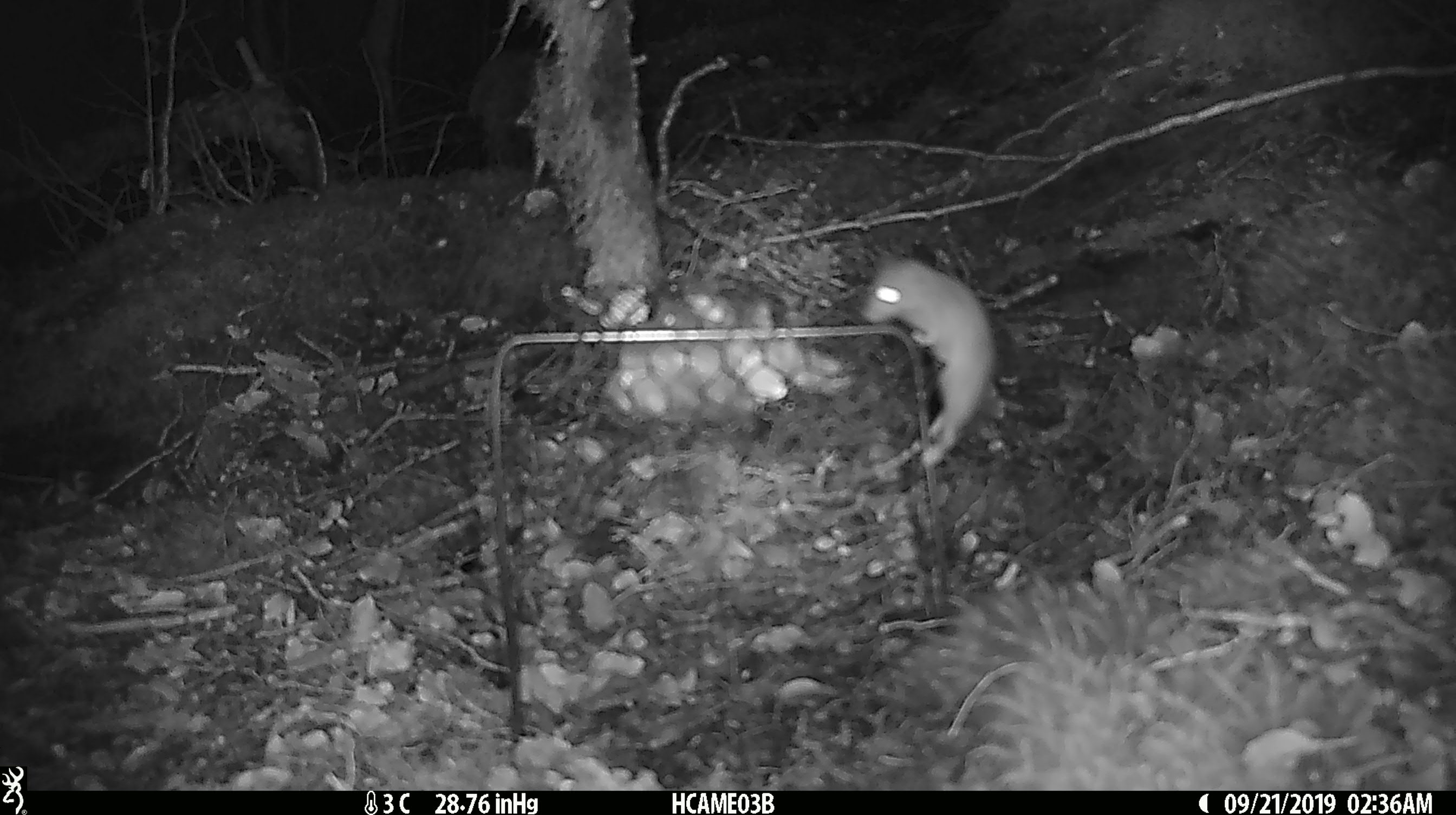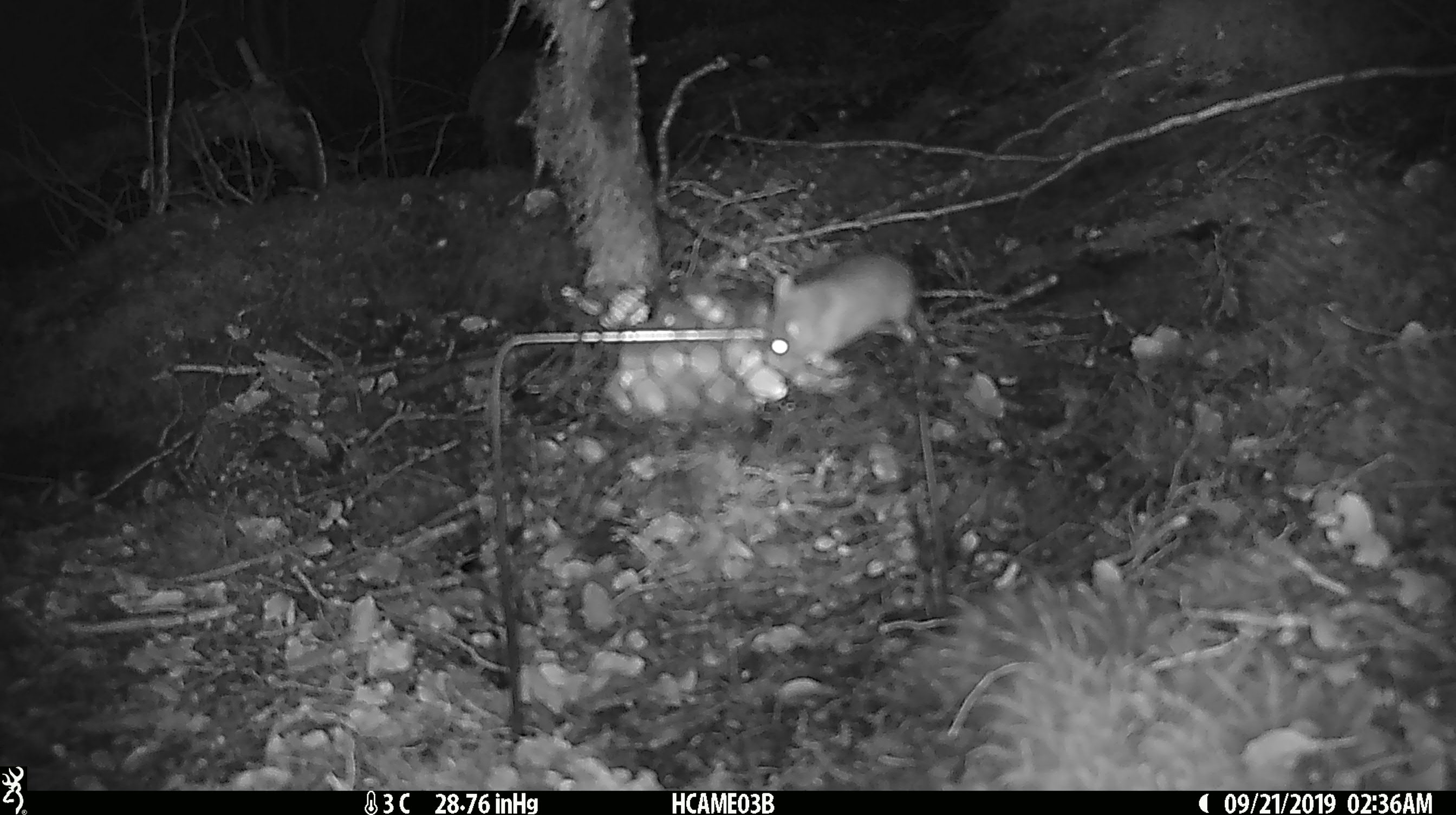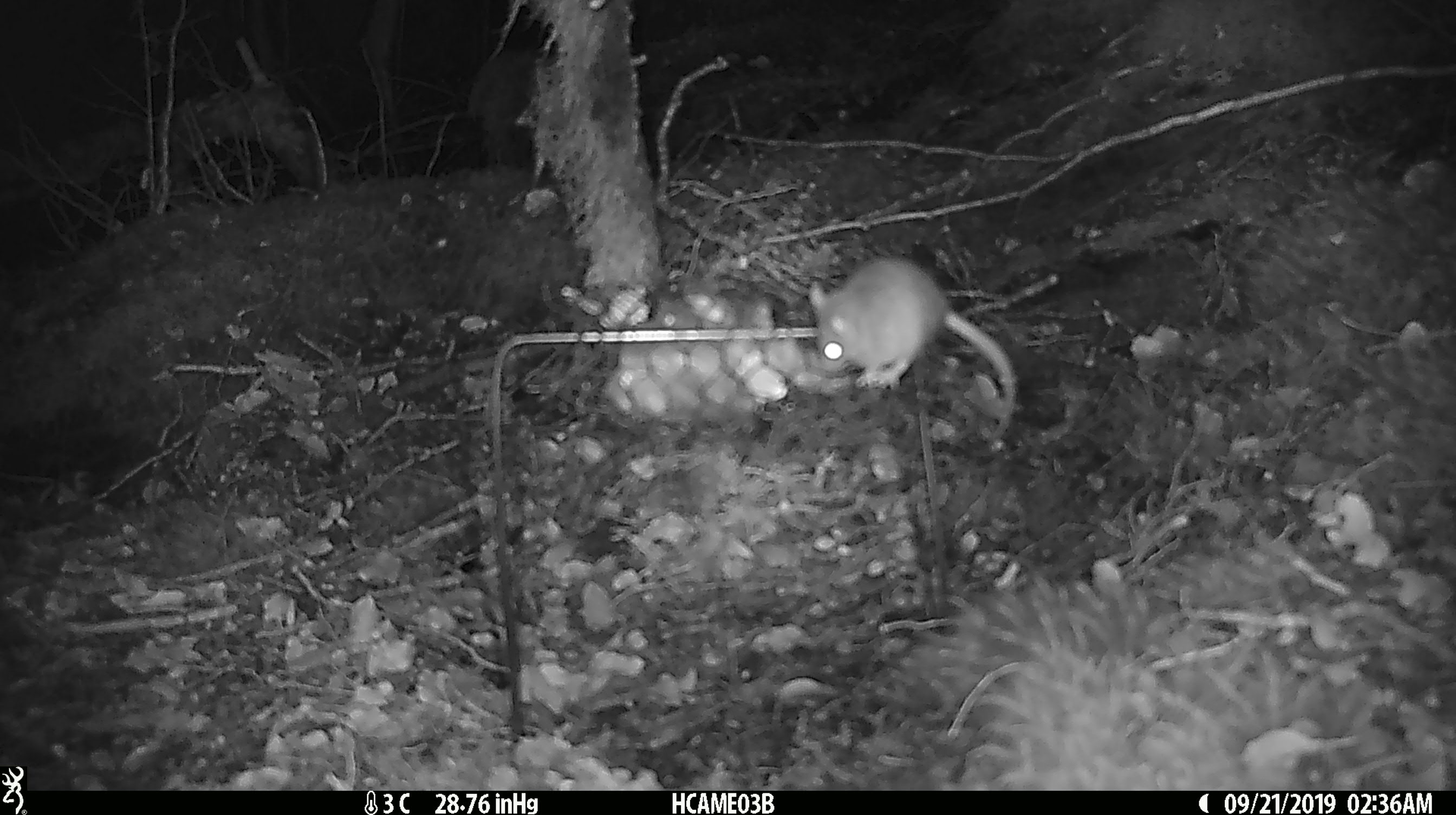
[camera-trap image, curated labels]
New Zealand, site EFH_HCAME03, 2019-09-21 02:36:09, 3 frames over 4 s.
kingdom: Animalia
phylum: Chordata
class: Mammalia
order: Rodentia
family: Muridae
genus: Mus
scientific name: Mus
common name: mouse